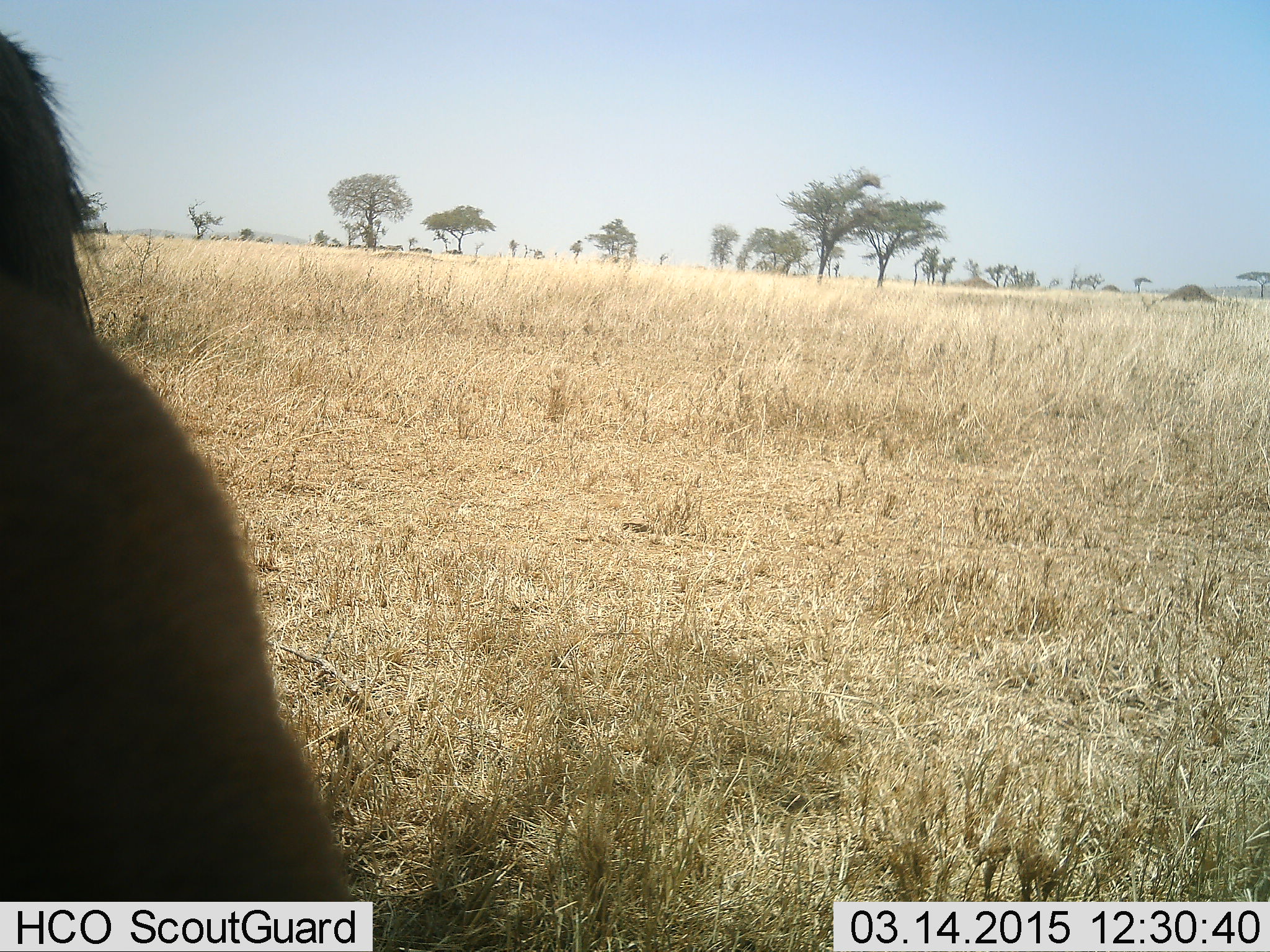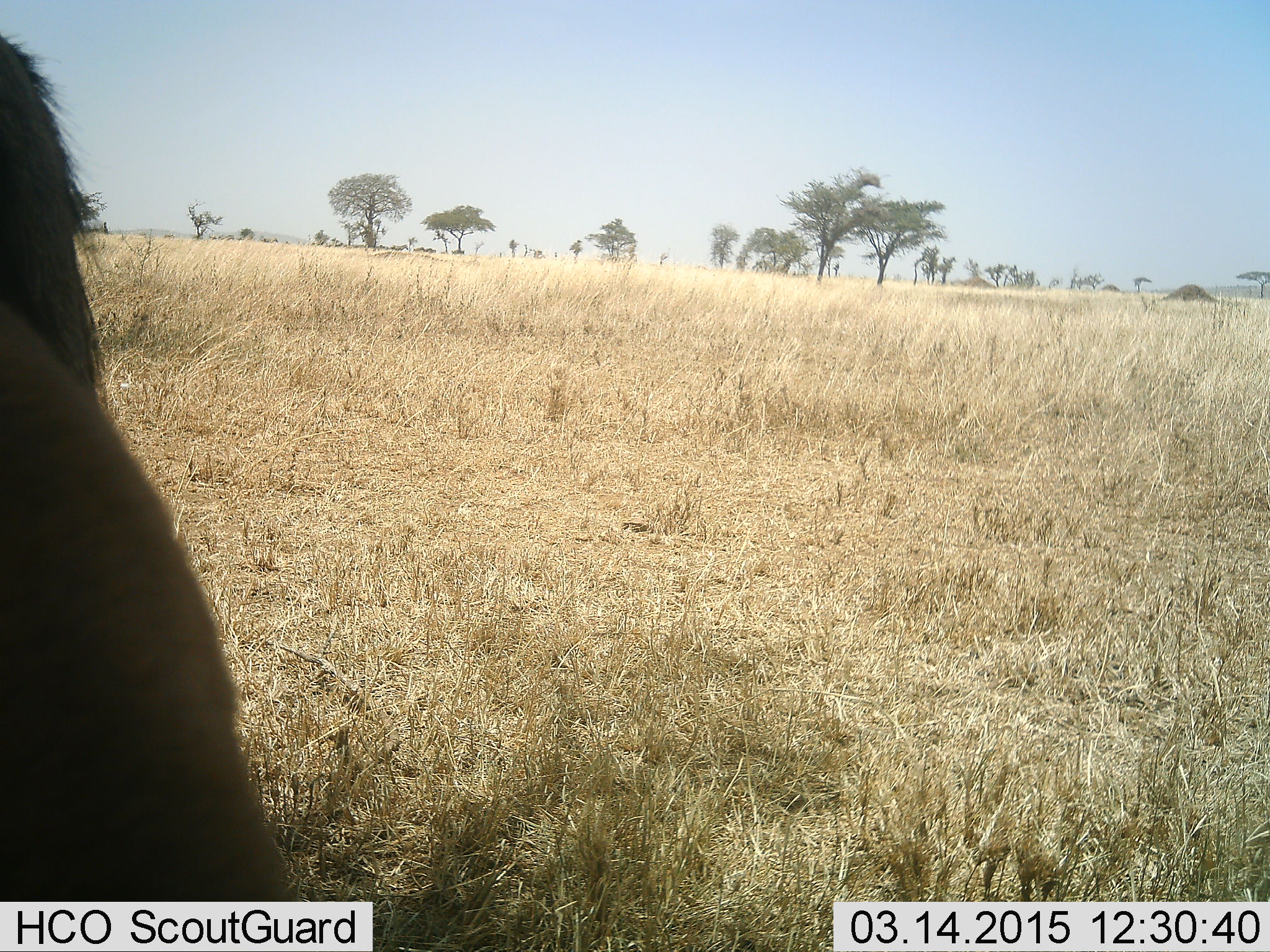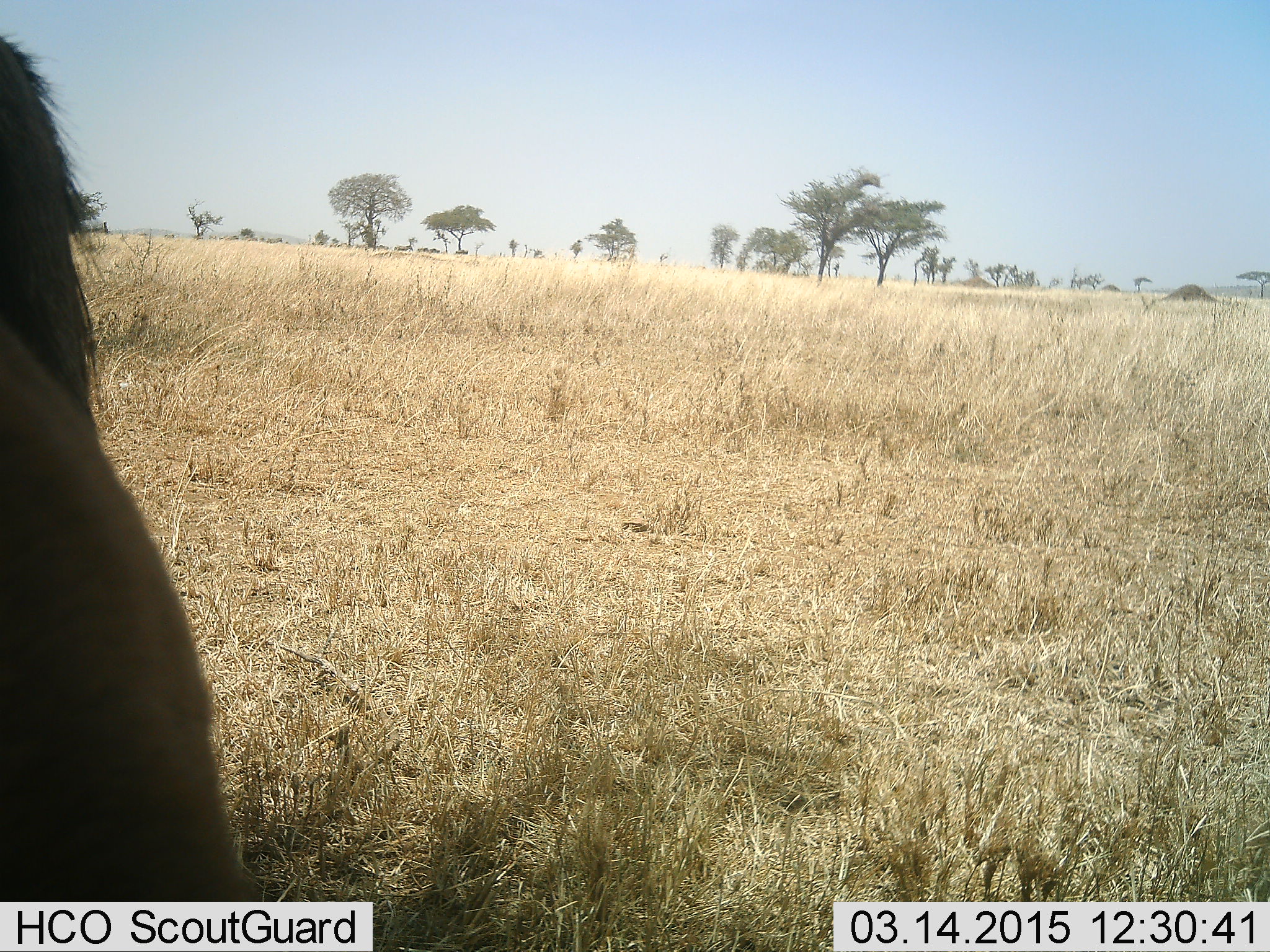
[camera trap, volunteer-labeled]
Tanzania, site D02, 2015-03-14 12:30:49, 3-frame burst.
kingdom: Animalia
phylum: Chordata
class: Mammalia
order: Carnivora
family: Felidae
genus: Panthera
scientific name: Panthera leo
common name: lion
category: lionmale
Lionmale (lion) (Panthera leo), count 1. Behavior (volunteer vote fractions): standing 75%, resting 25%, moving 0%, interacting 0%. Young present (vote fraction): 0%. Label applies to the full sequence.